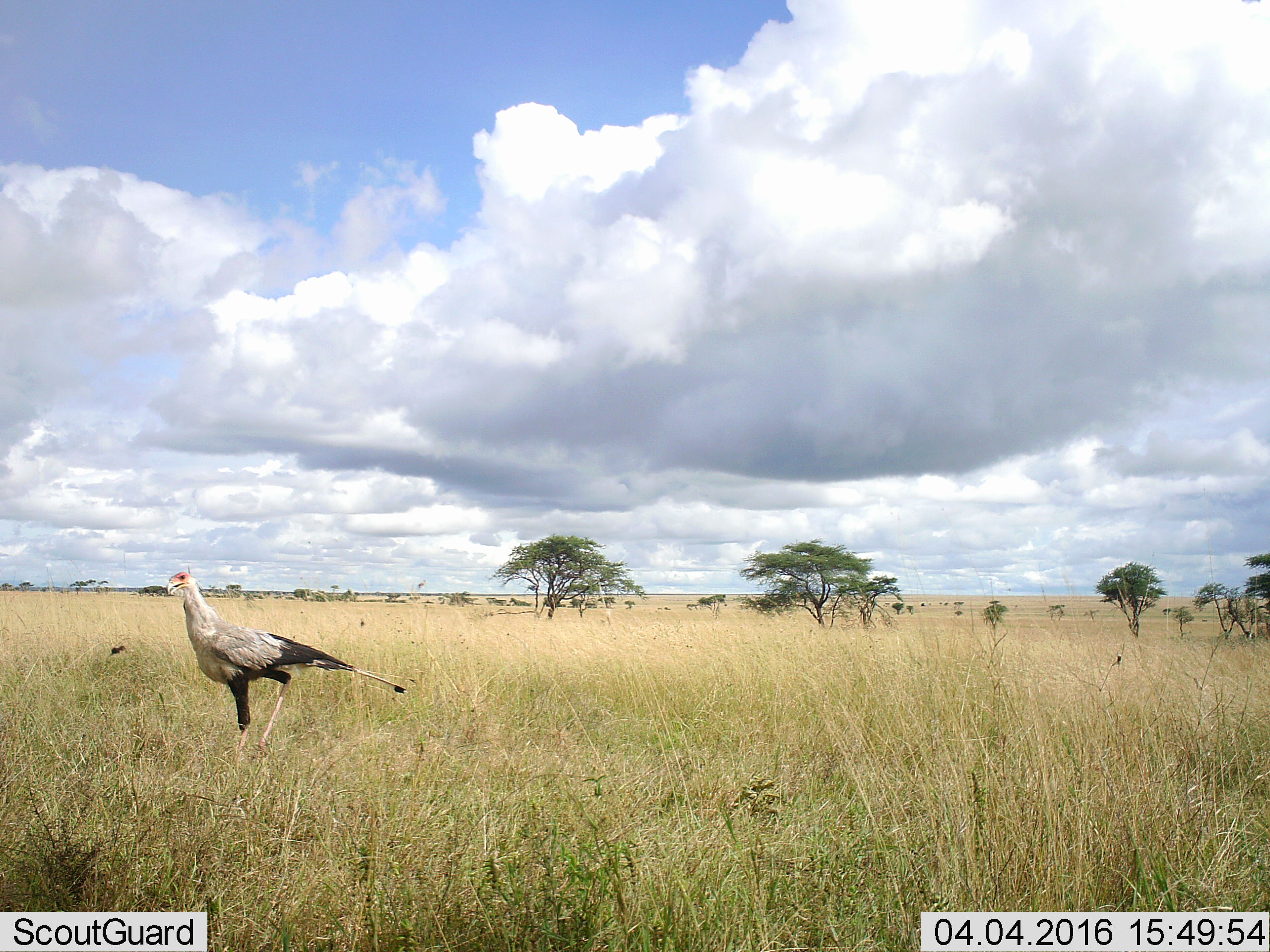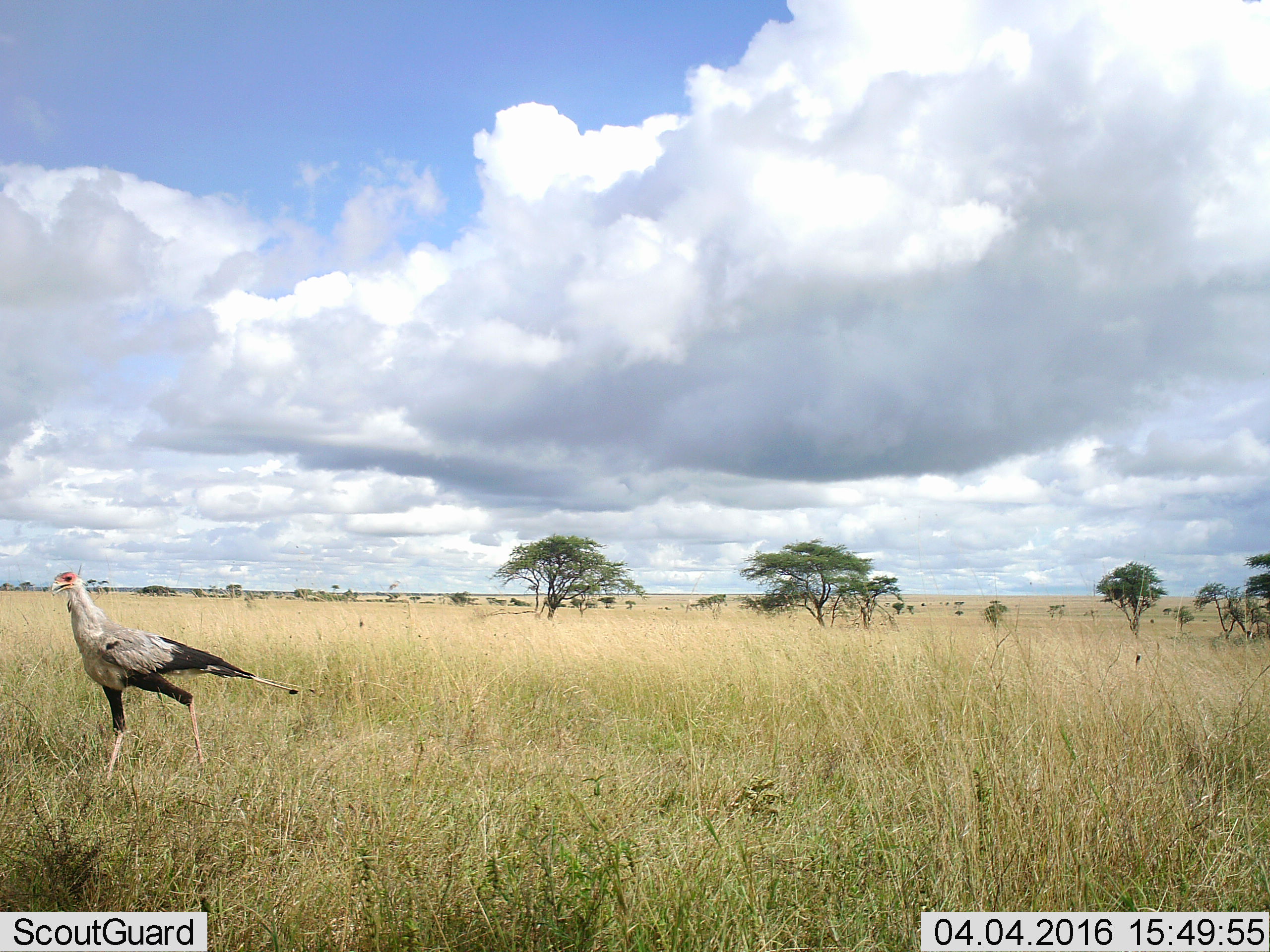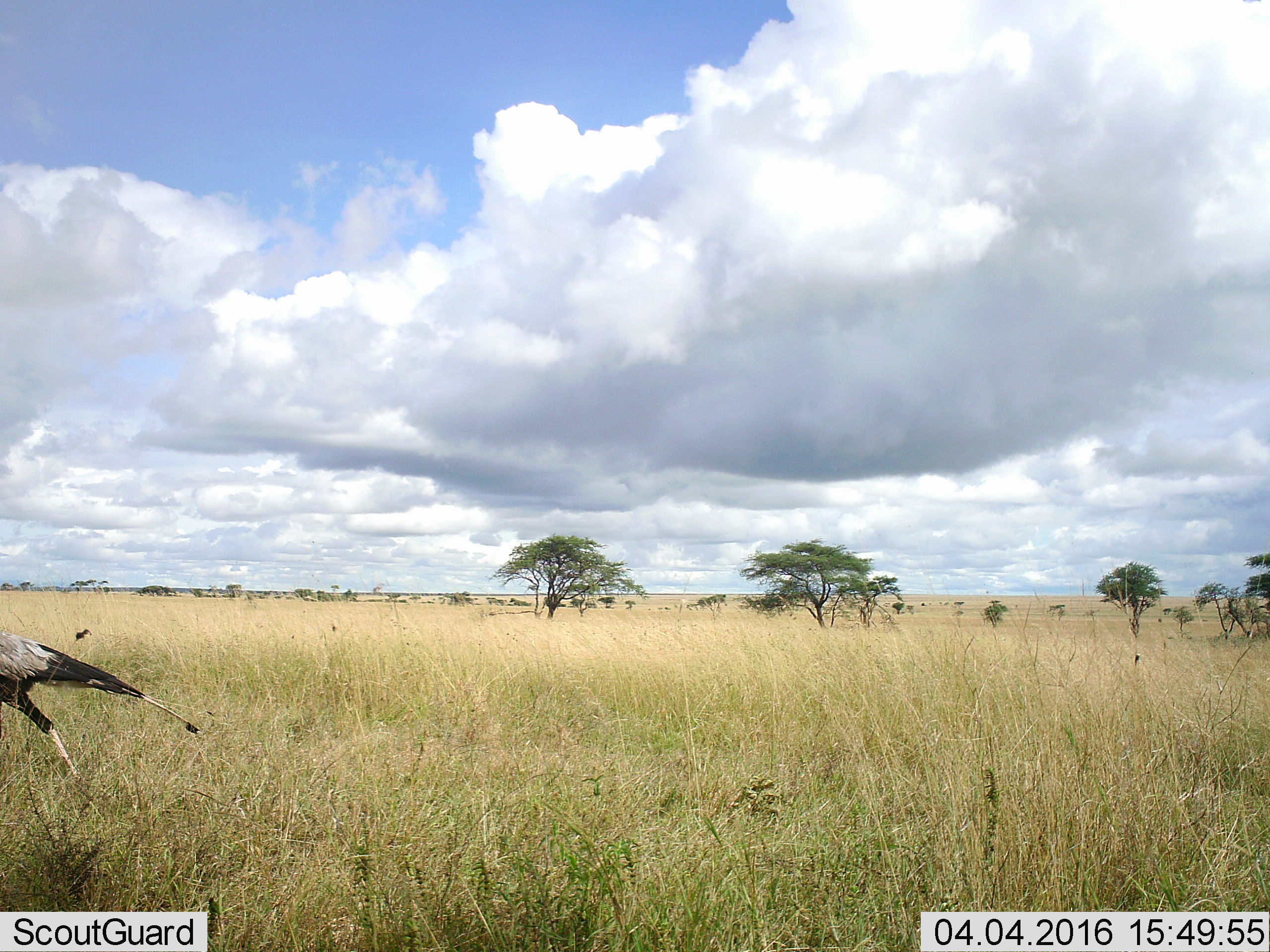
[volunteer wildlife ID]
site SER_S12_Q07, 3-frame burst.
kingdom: Animalia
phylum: Chordata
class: Aves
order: Accipitriformes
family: Sagittariidae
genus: Sagittarius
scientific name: Sagittarius serpentarius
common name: secretarybird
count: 1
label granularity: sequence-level